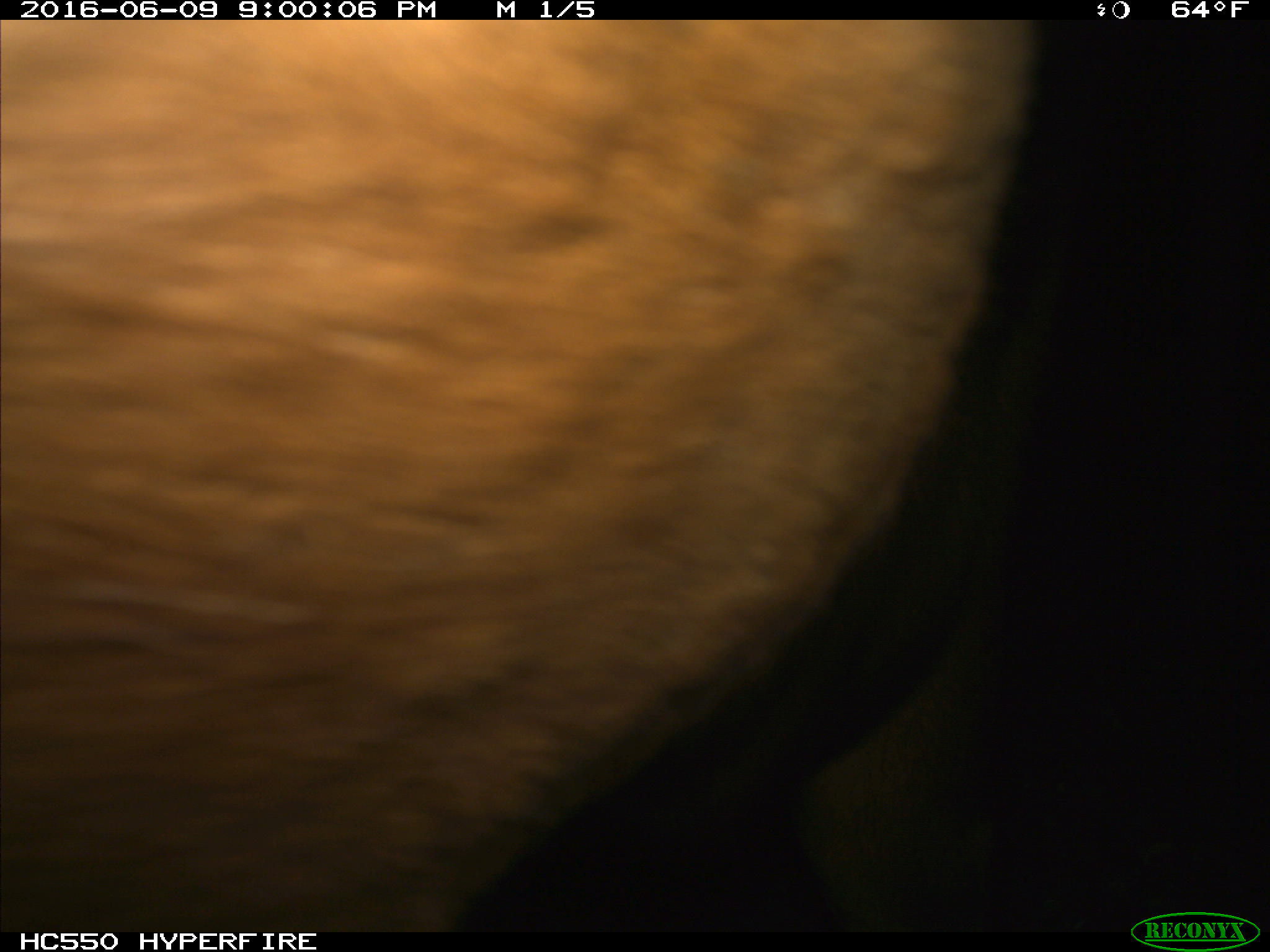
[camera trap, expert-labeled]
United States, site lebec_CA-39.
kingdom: Animalia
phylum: Chordata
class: Mammalia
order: Artiodactyla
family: Bovidae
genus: Bos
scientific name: Bos taurus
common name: domestic cow